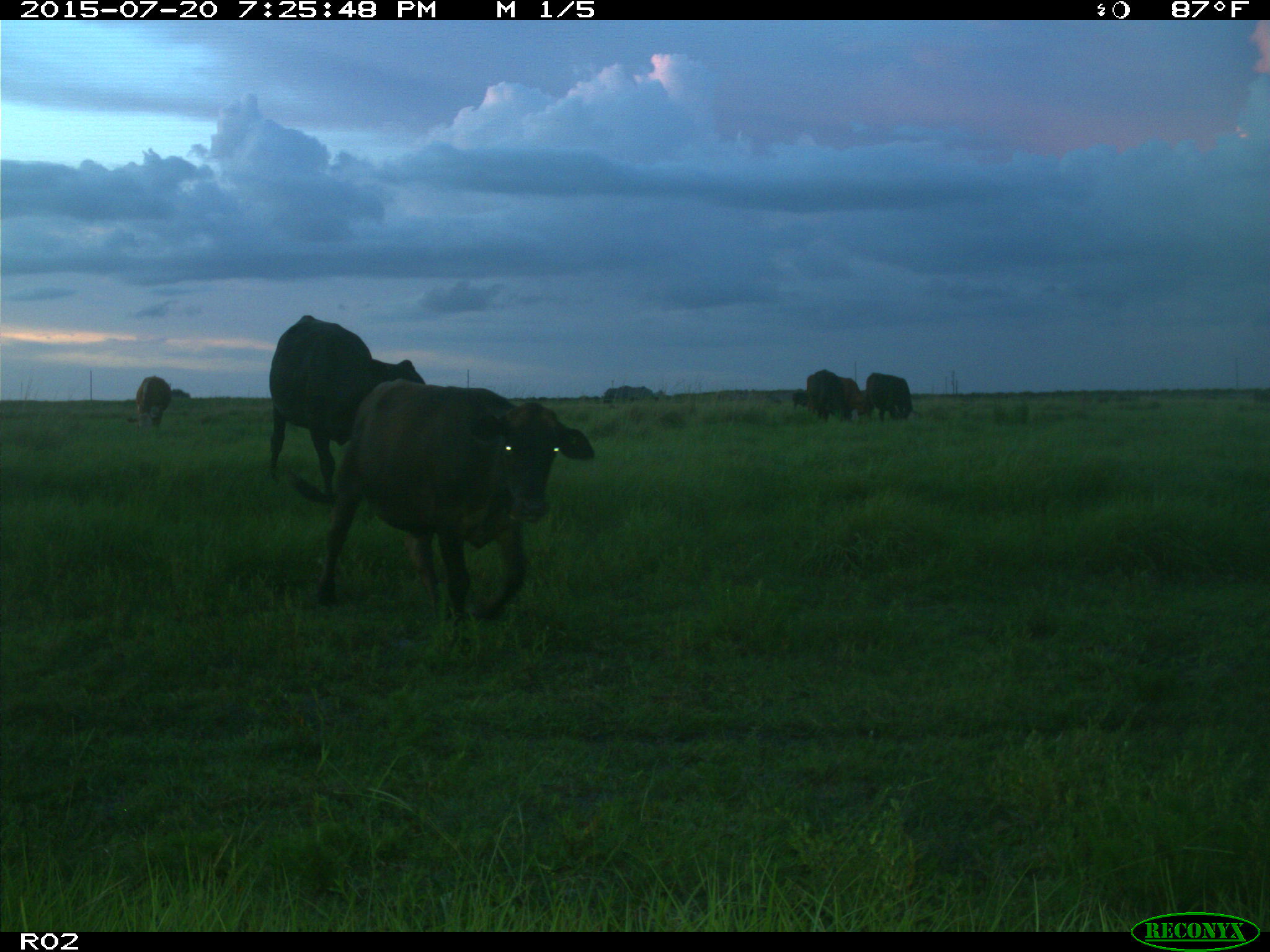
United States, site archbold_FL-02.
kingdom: Animalia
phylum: Chordata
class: Mammalia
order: Artiodactyla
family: Bovidae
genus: Bos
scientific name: Bos taurus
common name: domestic cow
Bos taurus (domestic cow).